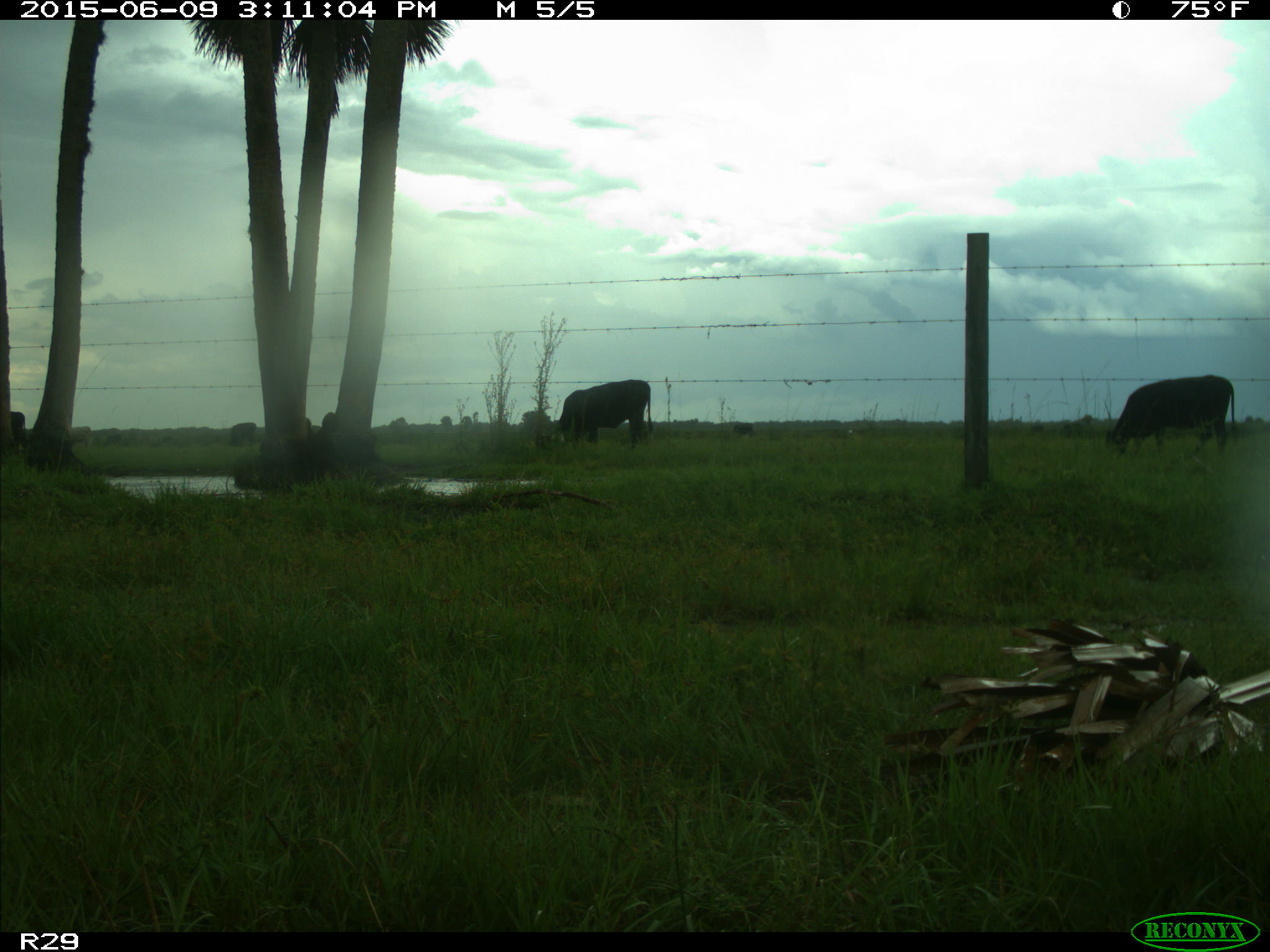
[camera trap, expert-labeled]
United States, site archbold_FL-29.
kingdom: Animalia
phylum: Chordata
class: Mammalia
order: Artiodactyla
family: Bovidae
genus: Bos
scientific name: Bos taurus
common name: domestic cow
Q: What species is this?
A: Bos taurus (domestic cow).